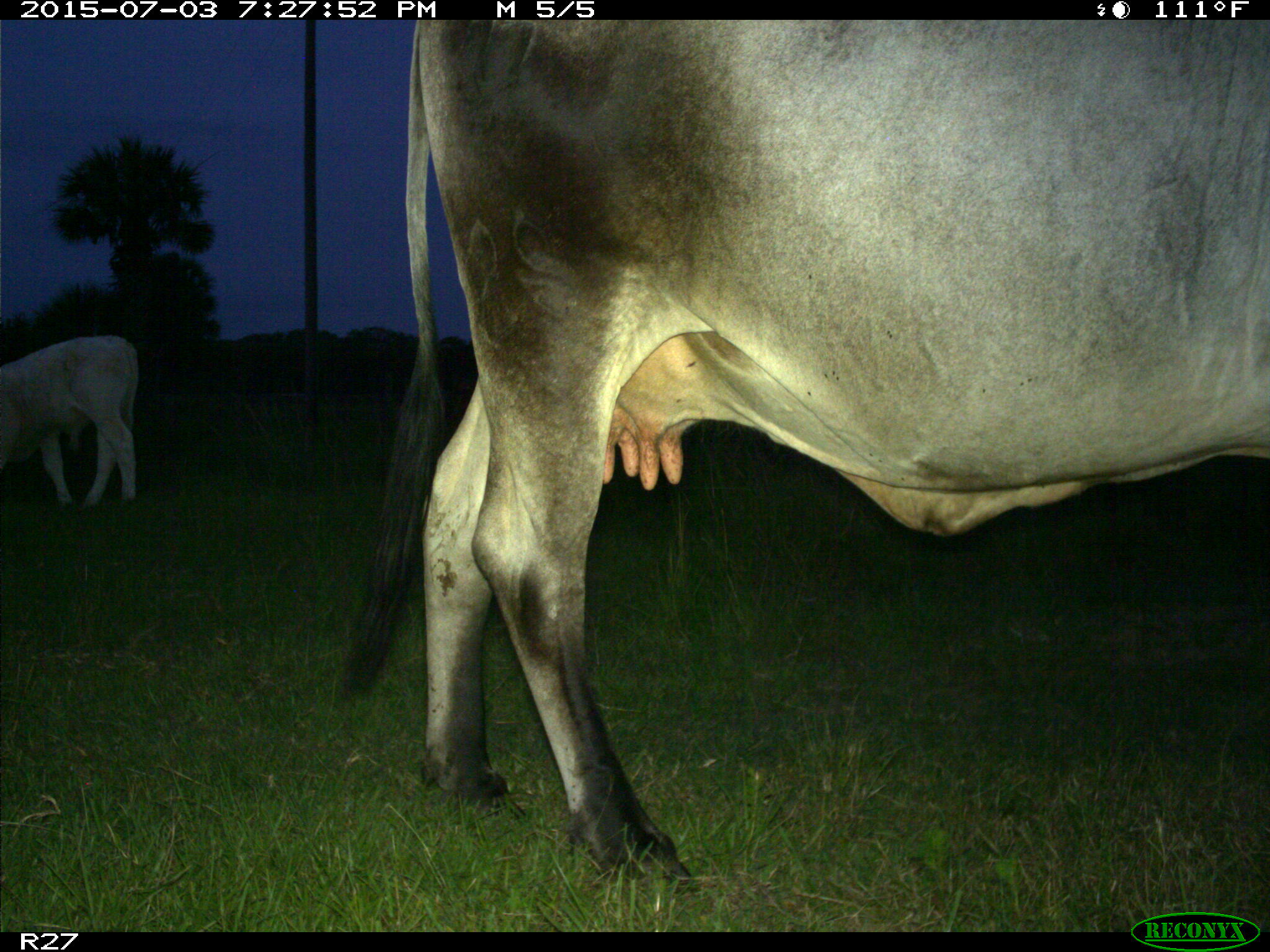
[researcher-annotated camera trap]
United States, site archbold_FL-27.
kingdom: Animalia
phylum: Chordata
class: Mammalia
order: Artiodactyla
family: Bovidae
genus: Bos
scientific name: Bos taurus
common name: domestic cow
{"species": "Bos taurus (domestic cow)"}